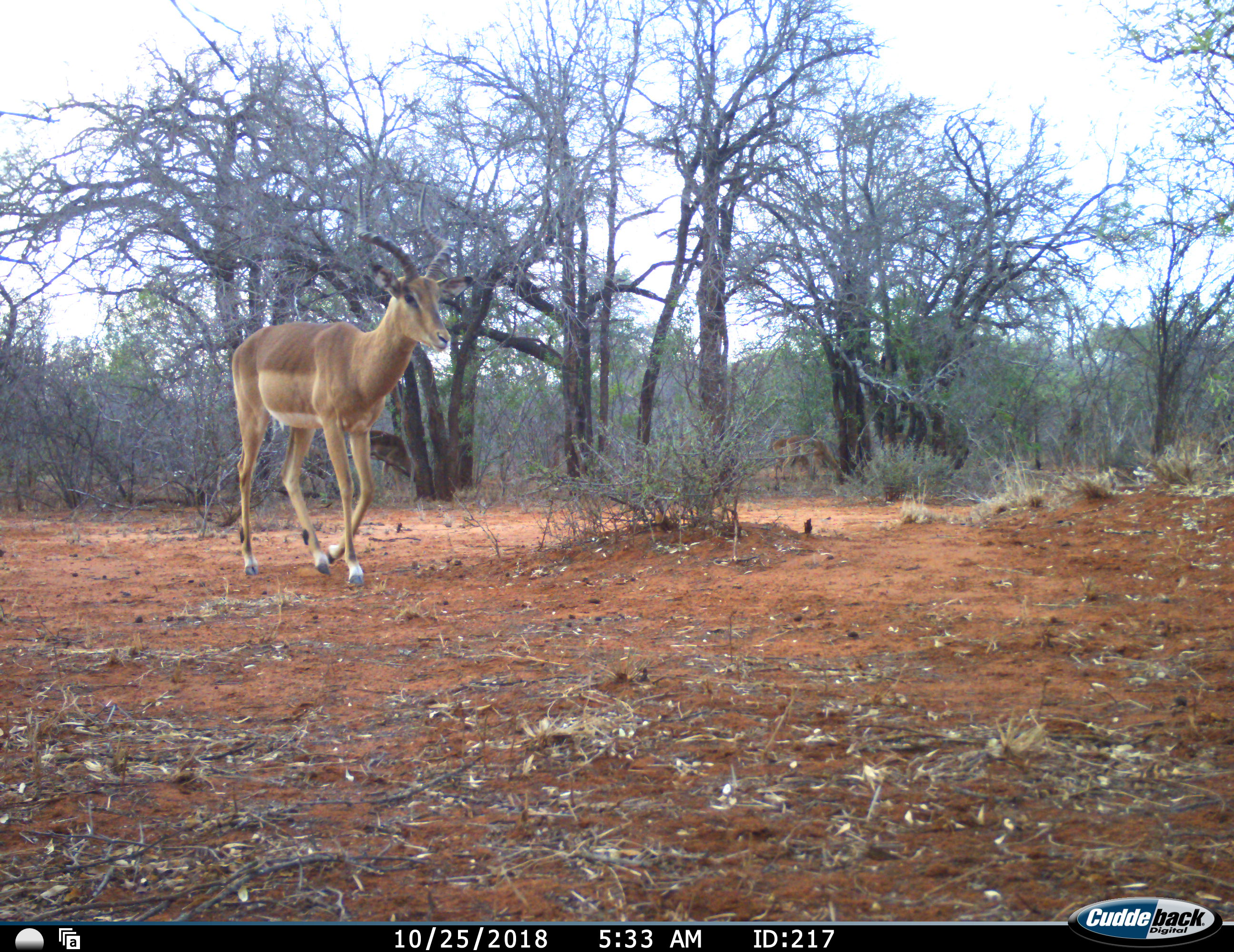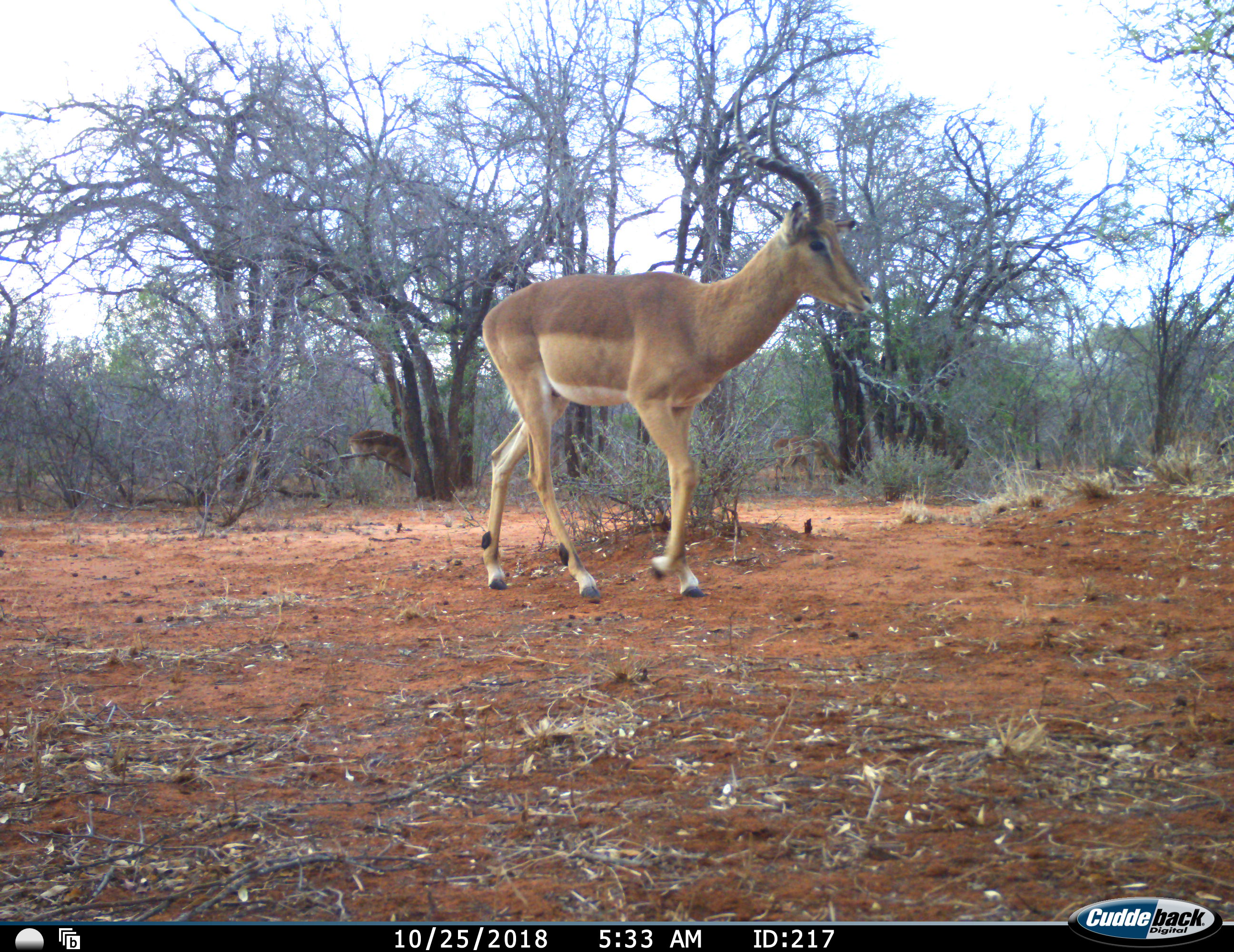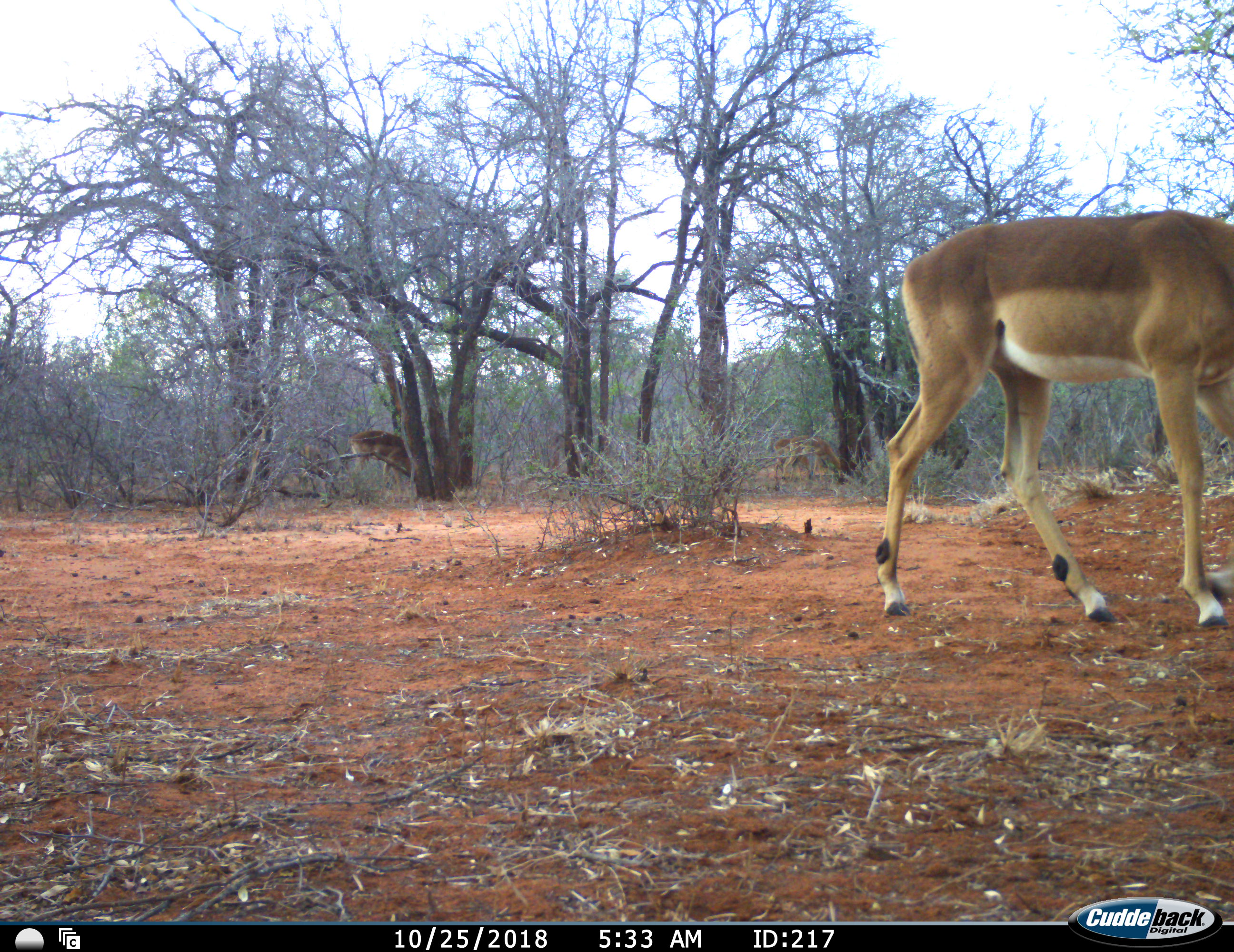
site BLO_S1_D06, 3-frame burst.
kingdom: Animalia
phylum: Chordata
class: Mammalia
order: Artiodactyla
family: Bovidae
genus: Aepyceros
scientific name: Aepyceros melampus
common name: impala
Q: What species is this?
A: Impala (Aepyceros melampus).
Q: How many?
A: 1.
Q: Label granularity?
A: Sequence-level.